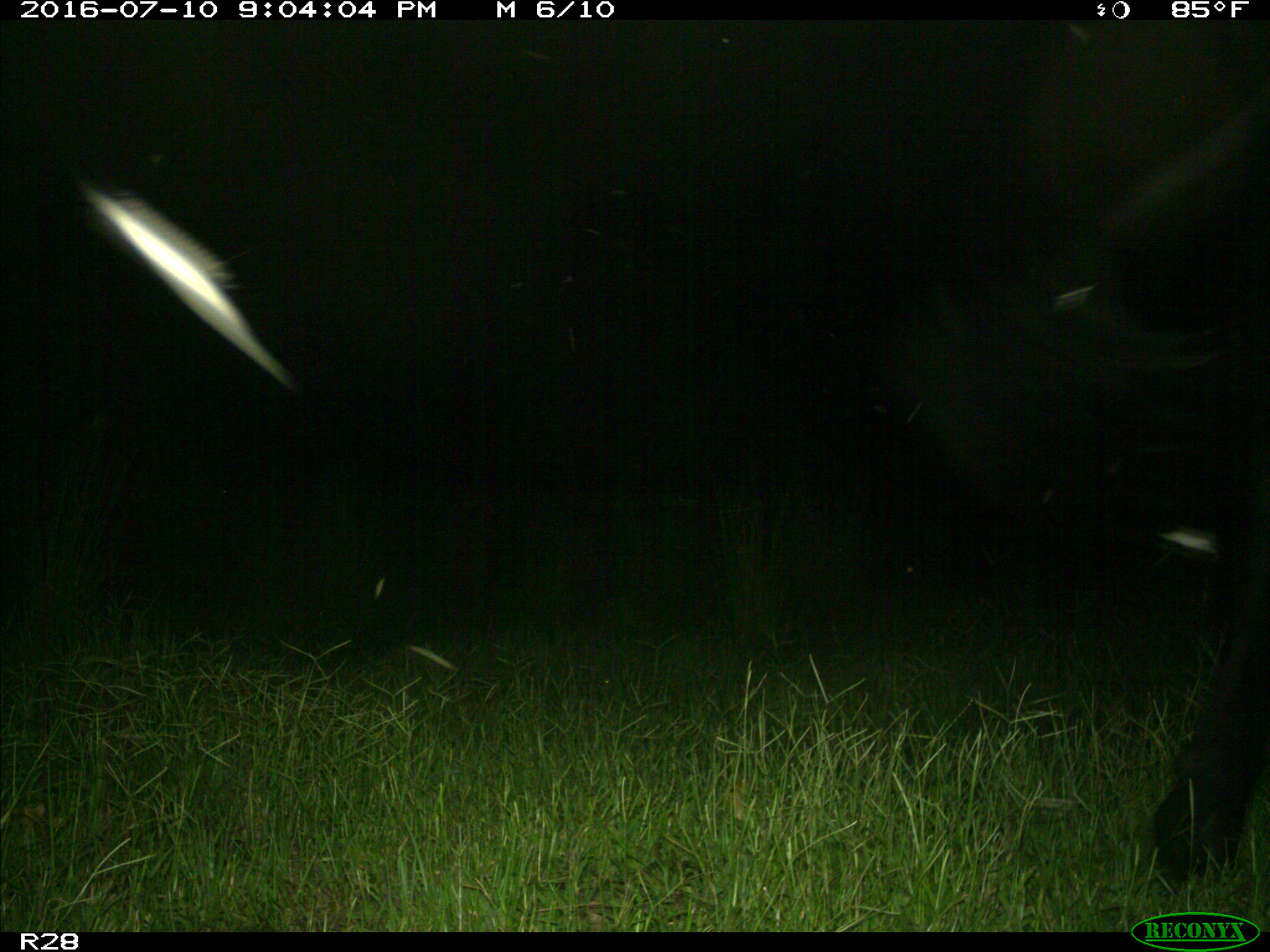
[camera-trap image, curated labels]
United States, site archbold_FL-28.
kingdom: Animalia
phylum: Chordata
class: Mammalia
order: Artiodactyla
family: Bovidae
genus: Bos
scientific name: Bos taurus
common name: domestic cow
Bos taurus (domestic cow).